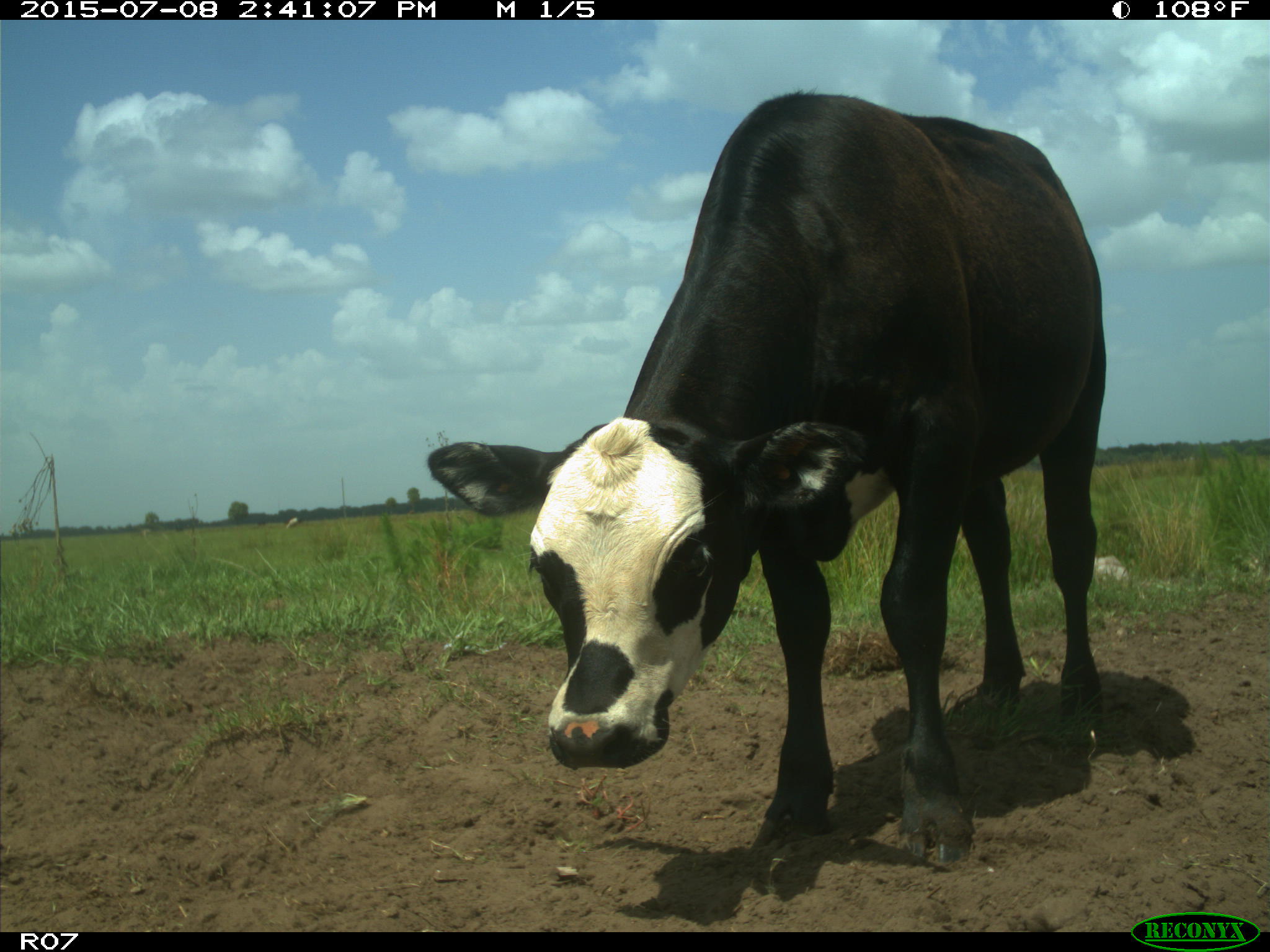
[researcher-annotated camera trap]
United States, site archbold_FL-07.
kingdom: Animalia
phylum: Chordata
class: Mammalia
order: Artiodactyla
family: Bovidae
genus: Bos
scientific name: Bos taurus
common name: domestic cow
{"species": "Bos taurus (domestic cow)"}